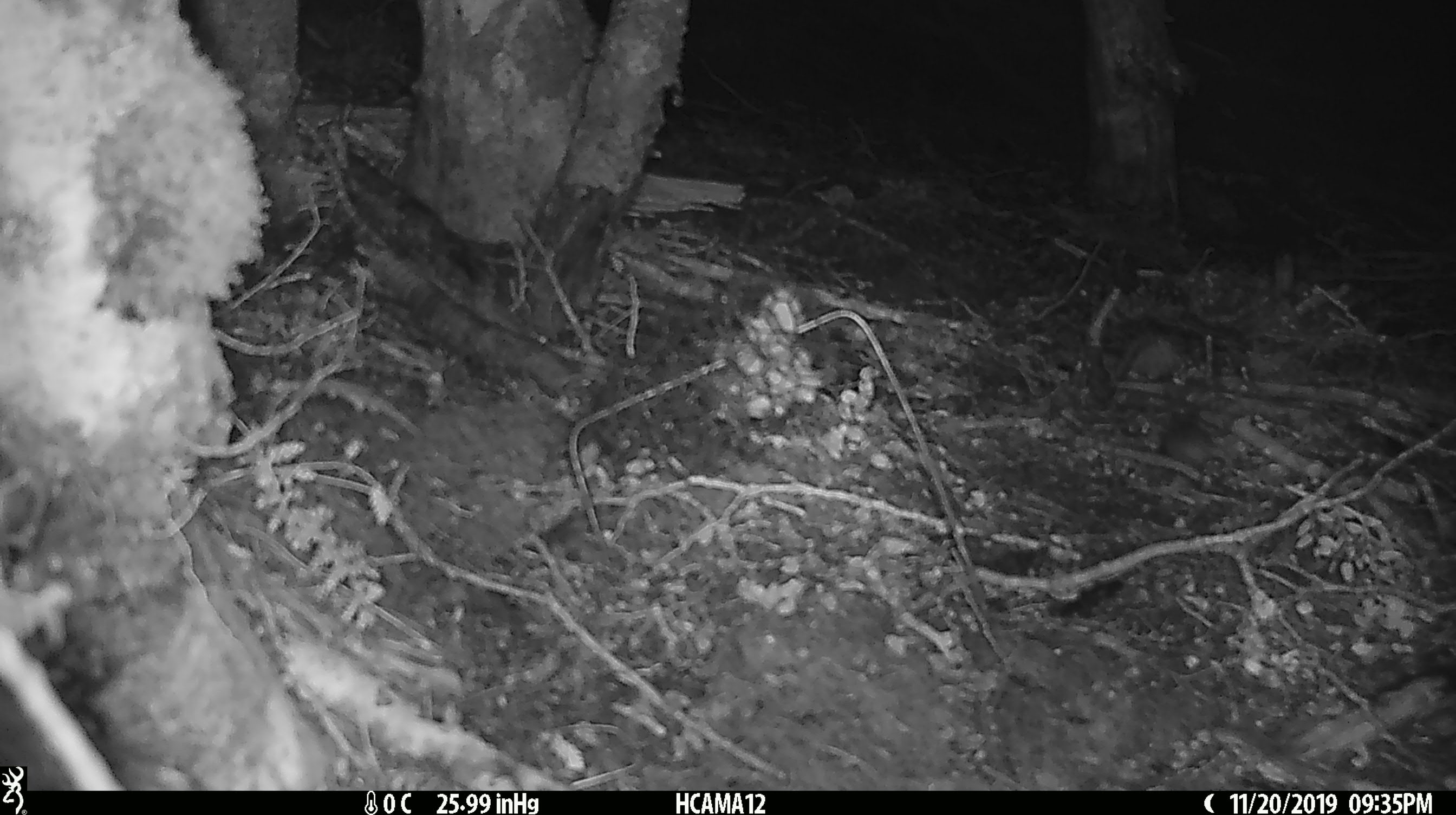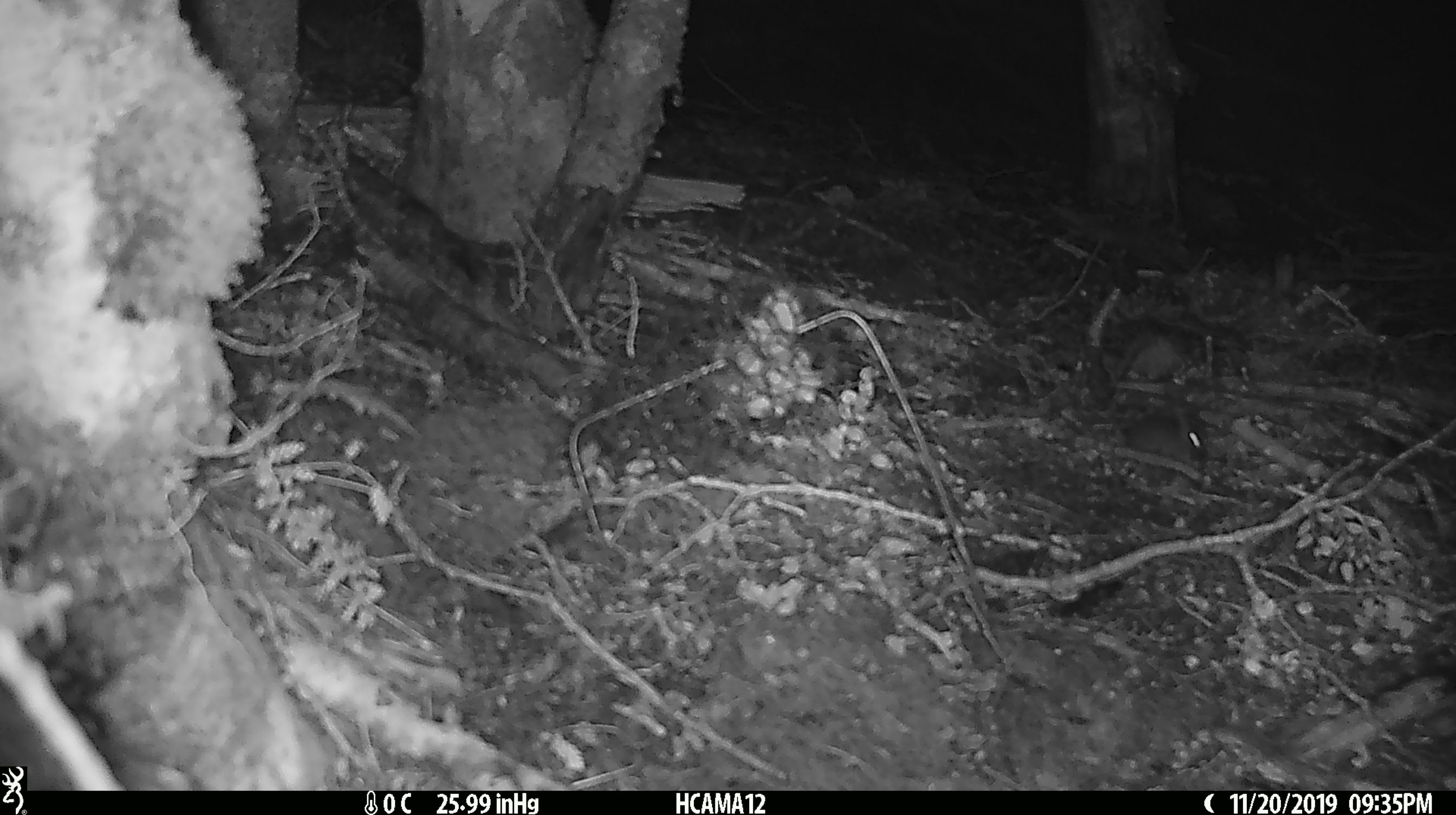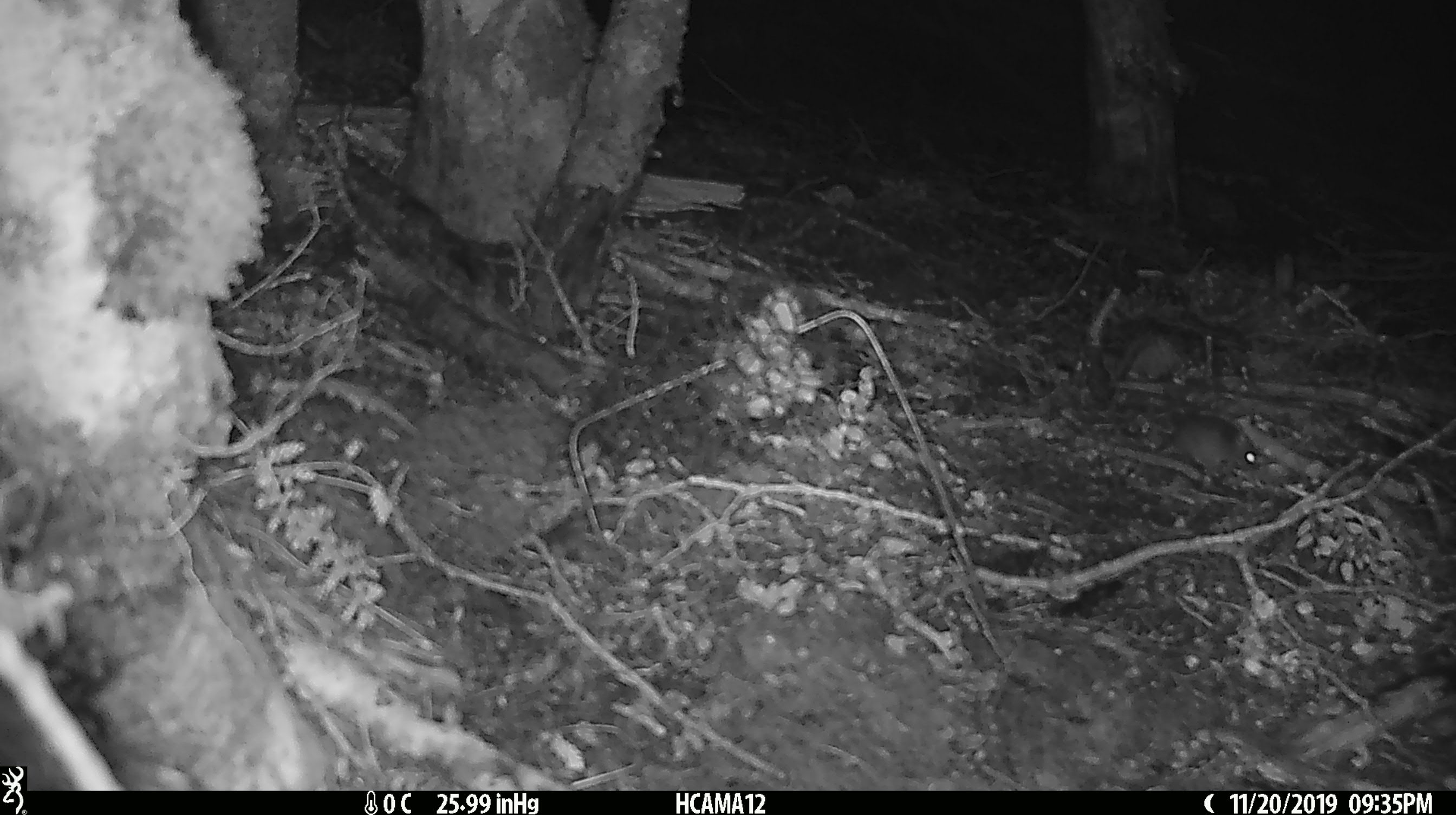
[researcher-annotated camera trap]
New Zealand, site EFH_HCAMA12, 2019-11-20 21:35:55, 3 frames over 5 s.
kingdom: Animalia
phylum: Chordata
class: Mammalia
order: Rodentia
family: Muridae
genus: Mus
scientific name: Mus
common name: mouse